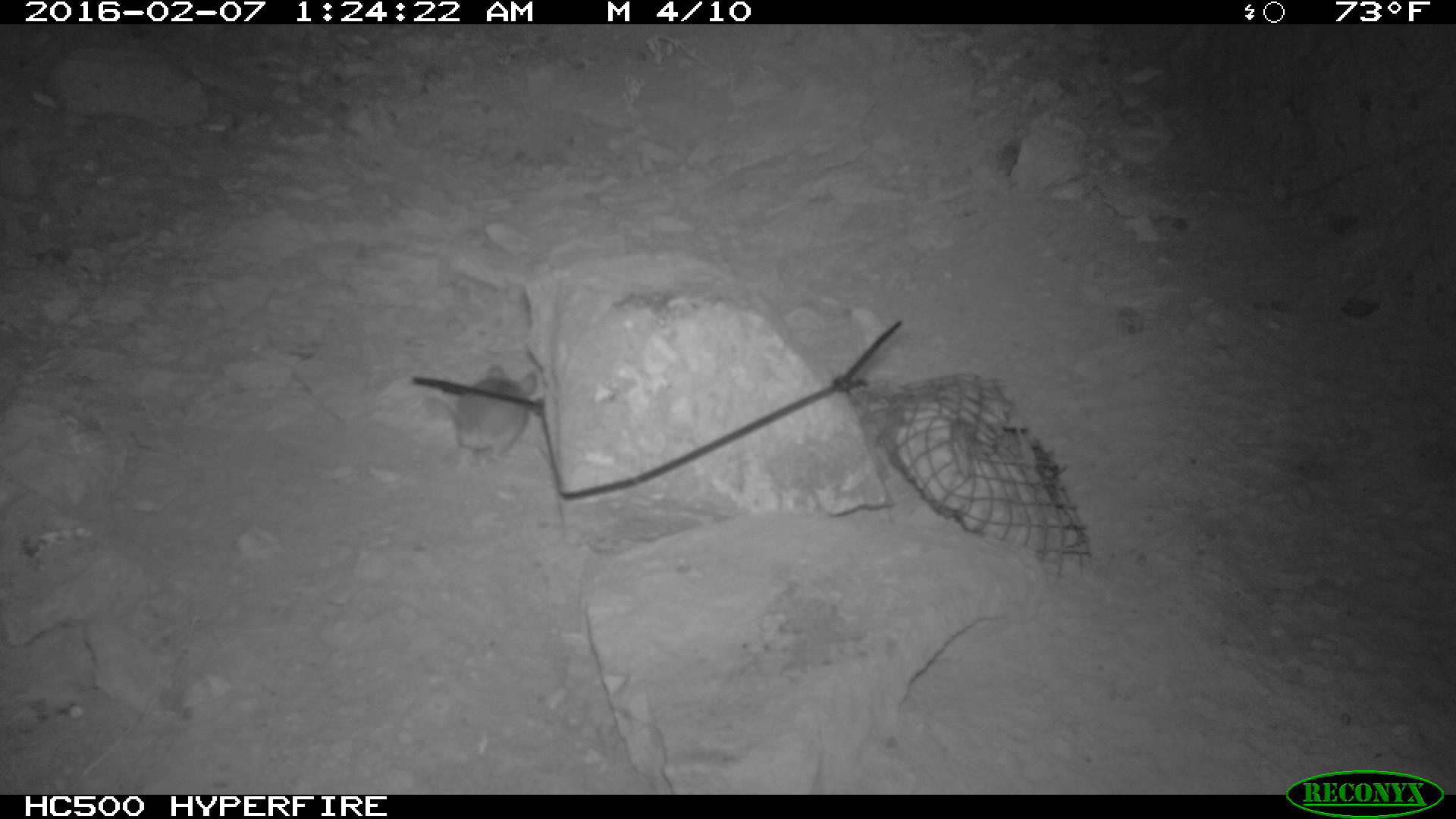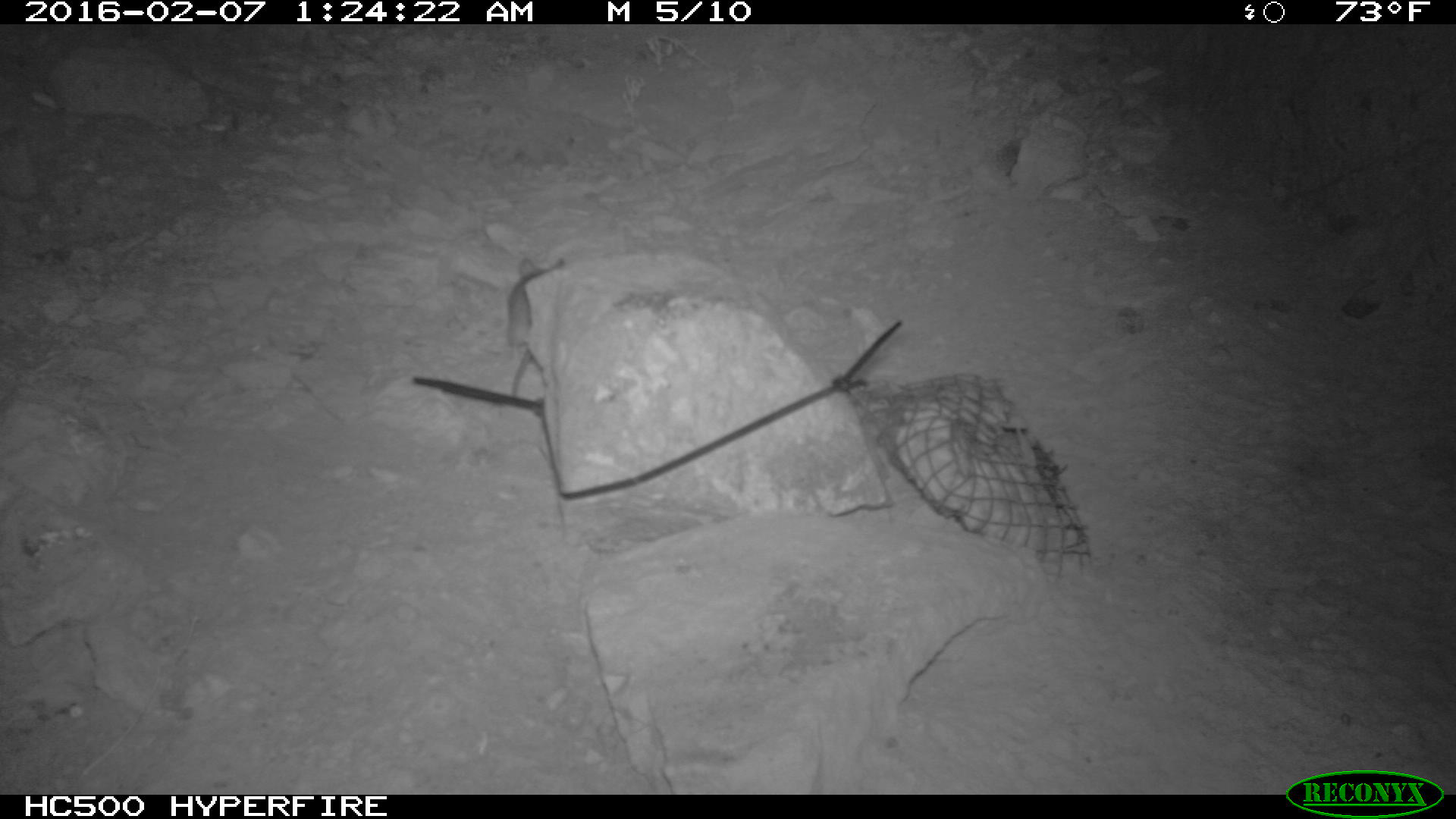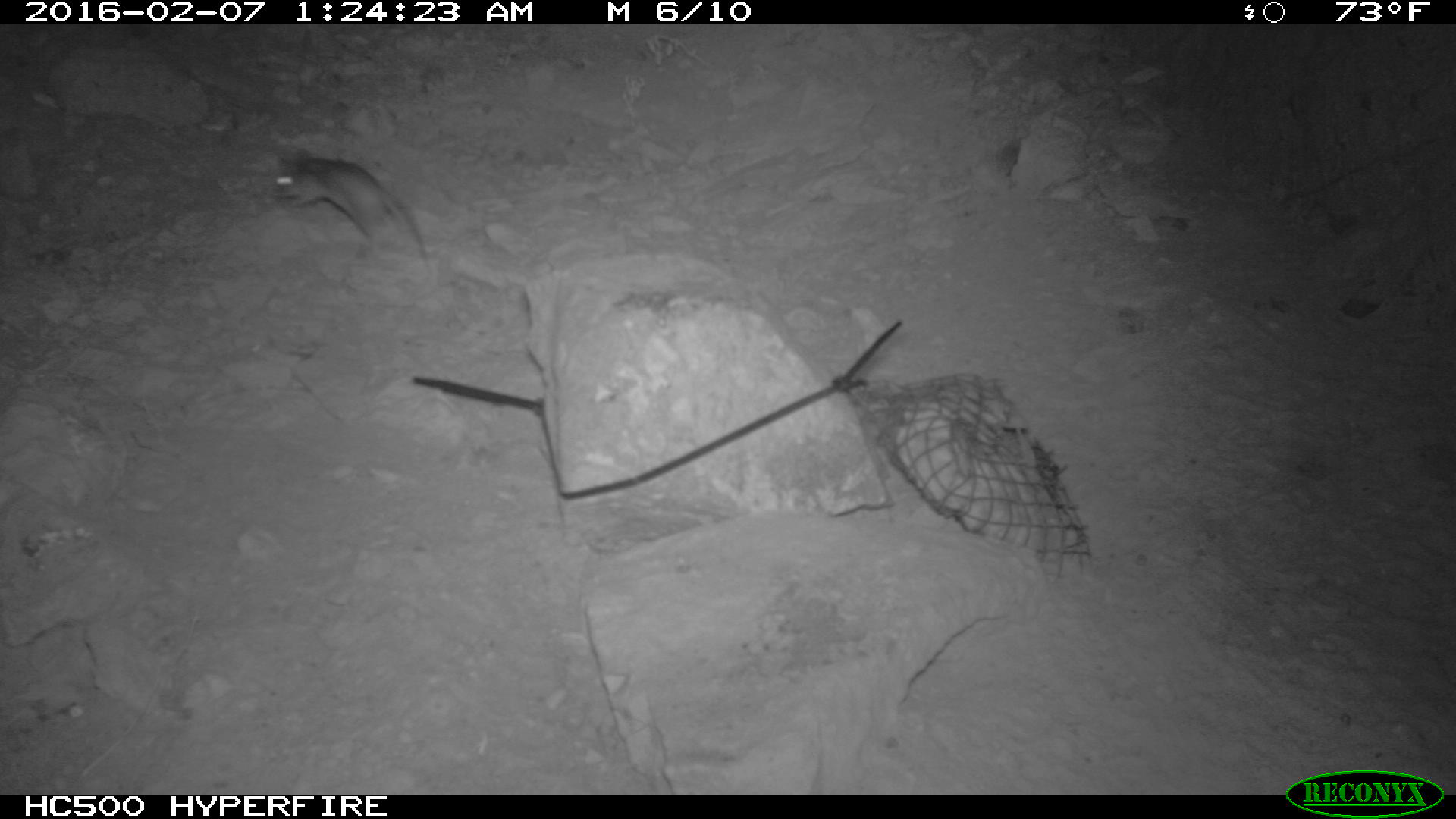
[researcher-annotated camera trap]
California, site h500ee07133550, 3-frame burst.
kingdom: Animalia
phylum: Chordata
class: Mammalia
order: Rodentia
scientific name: Rodentia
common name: rodent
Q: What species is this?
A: Rodent (Rodentia).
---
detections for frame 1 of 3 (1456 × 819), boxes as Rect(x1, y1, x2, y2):
rodent: Rect(413, 365, 538, 463)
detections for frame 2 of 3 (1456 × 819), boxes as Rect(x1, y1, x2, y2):
rodent: Rect(508, 256, 565, 400)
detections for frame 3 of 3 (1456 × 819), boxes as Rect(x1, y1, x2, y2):
rodent: Rect(265, 150, 437, 274)